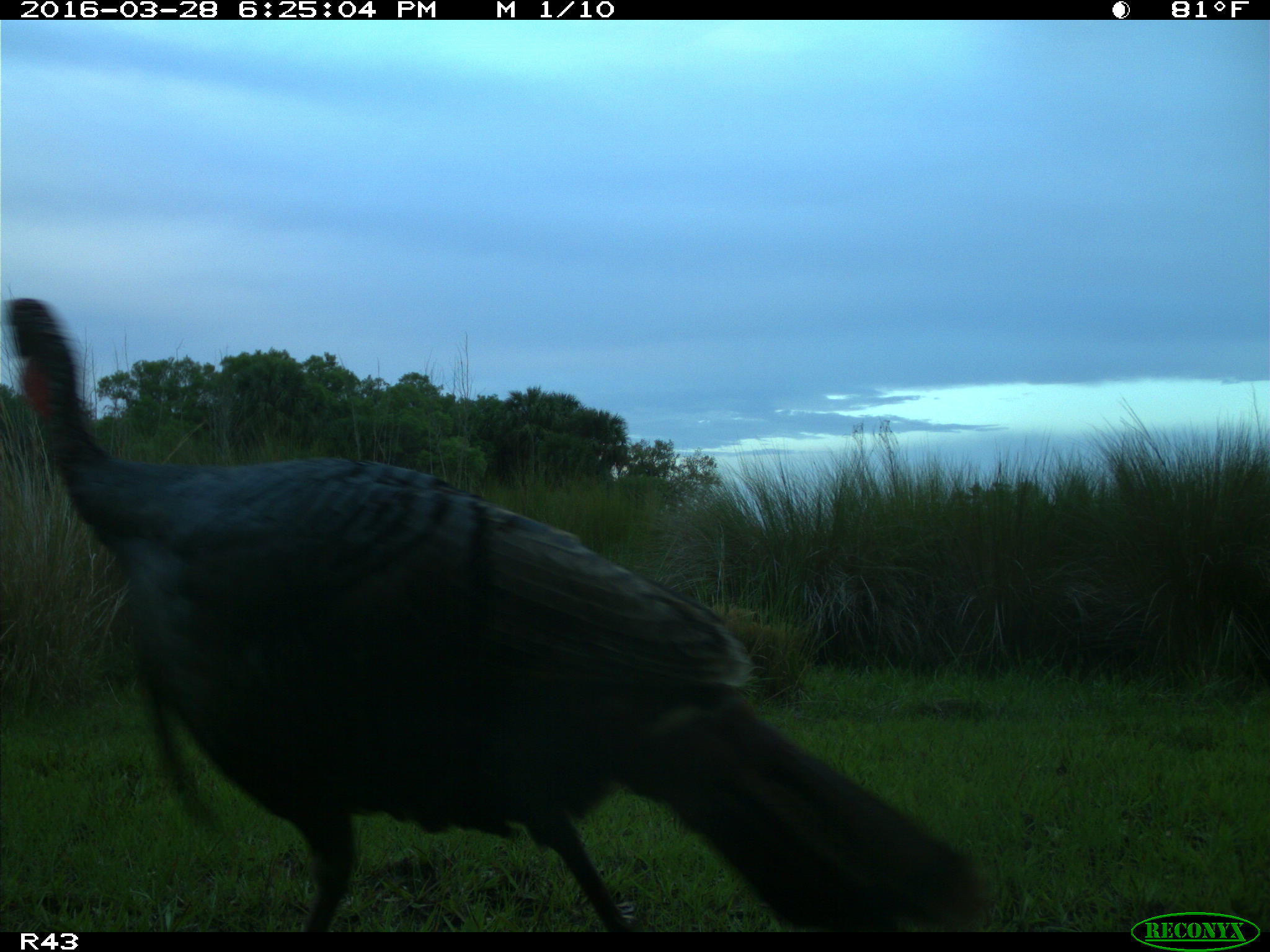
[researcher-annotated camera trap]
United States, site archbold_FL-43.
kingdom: Animalia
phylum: Chordata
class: Aves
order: Galliformes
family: Phasianidae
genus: Meleagris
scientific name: Meleagris gallopavo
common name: wild turkey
Meleagris gallopavo (wild turkey).